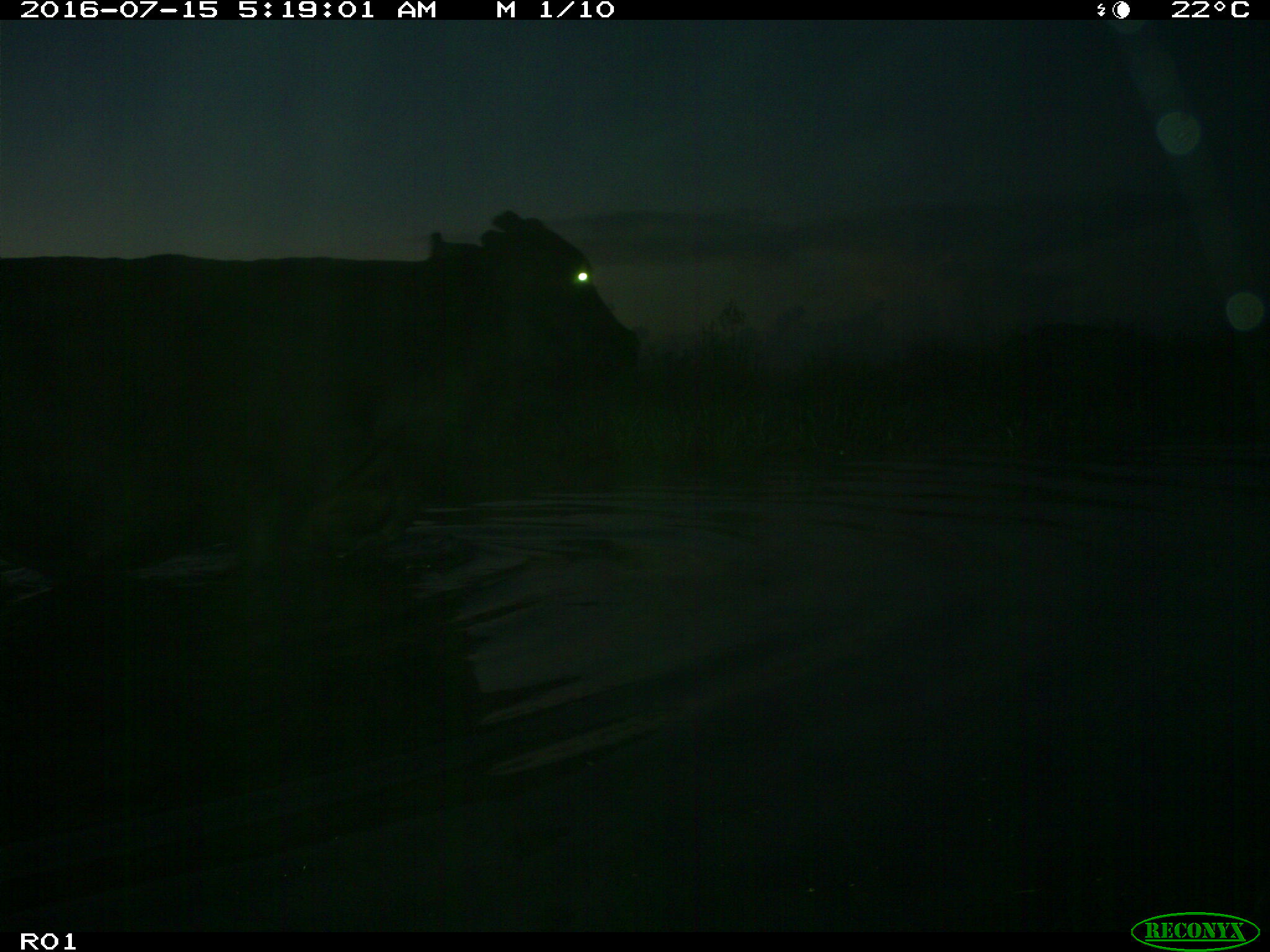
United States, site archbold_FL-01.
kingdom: Animalia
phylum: Chordata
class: Mammalia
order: Artiodactyla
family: Bovidae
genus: Bos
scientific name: Bos taurus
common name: domestic cow